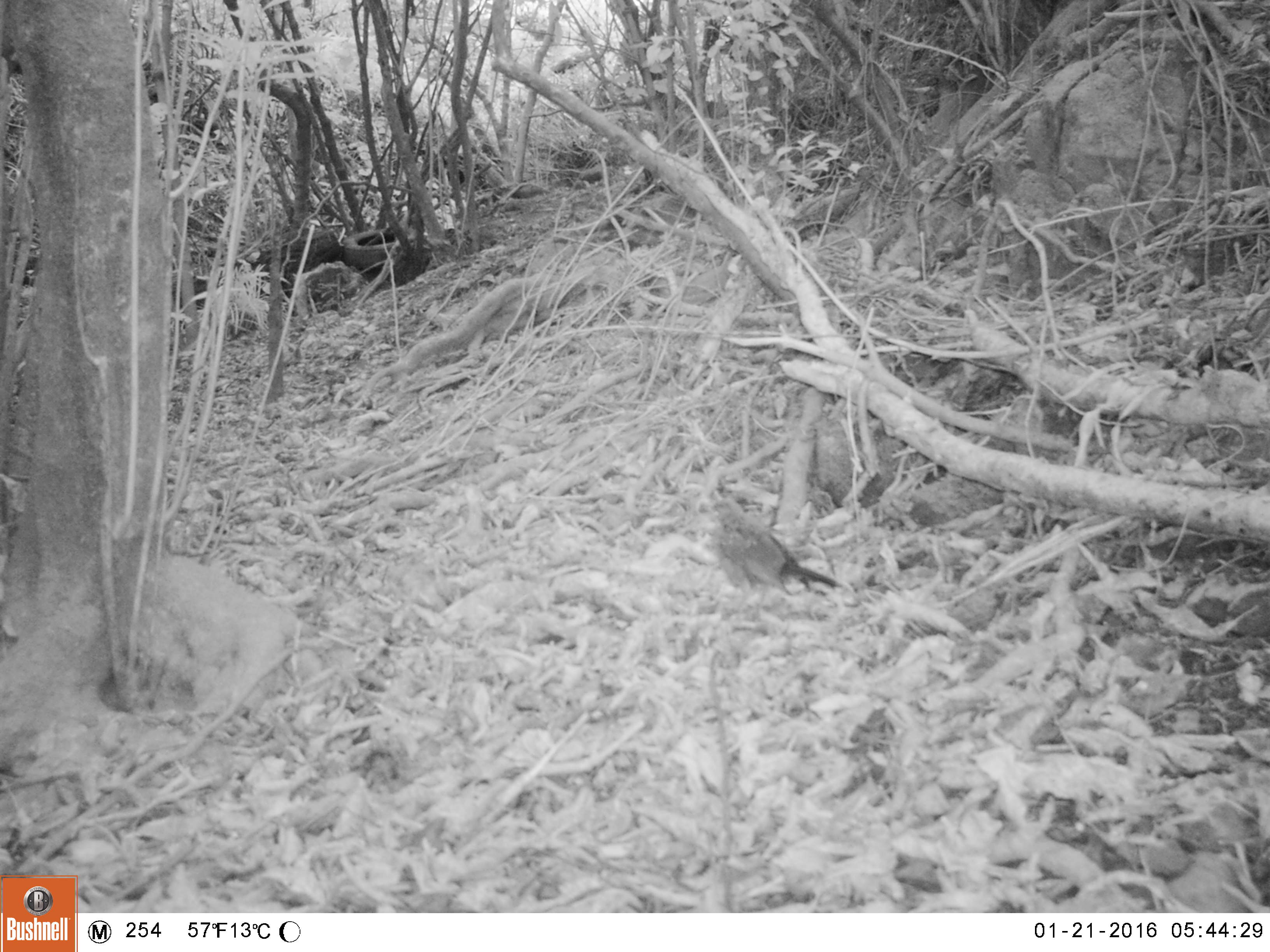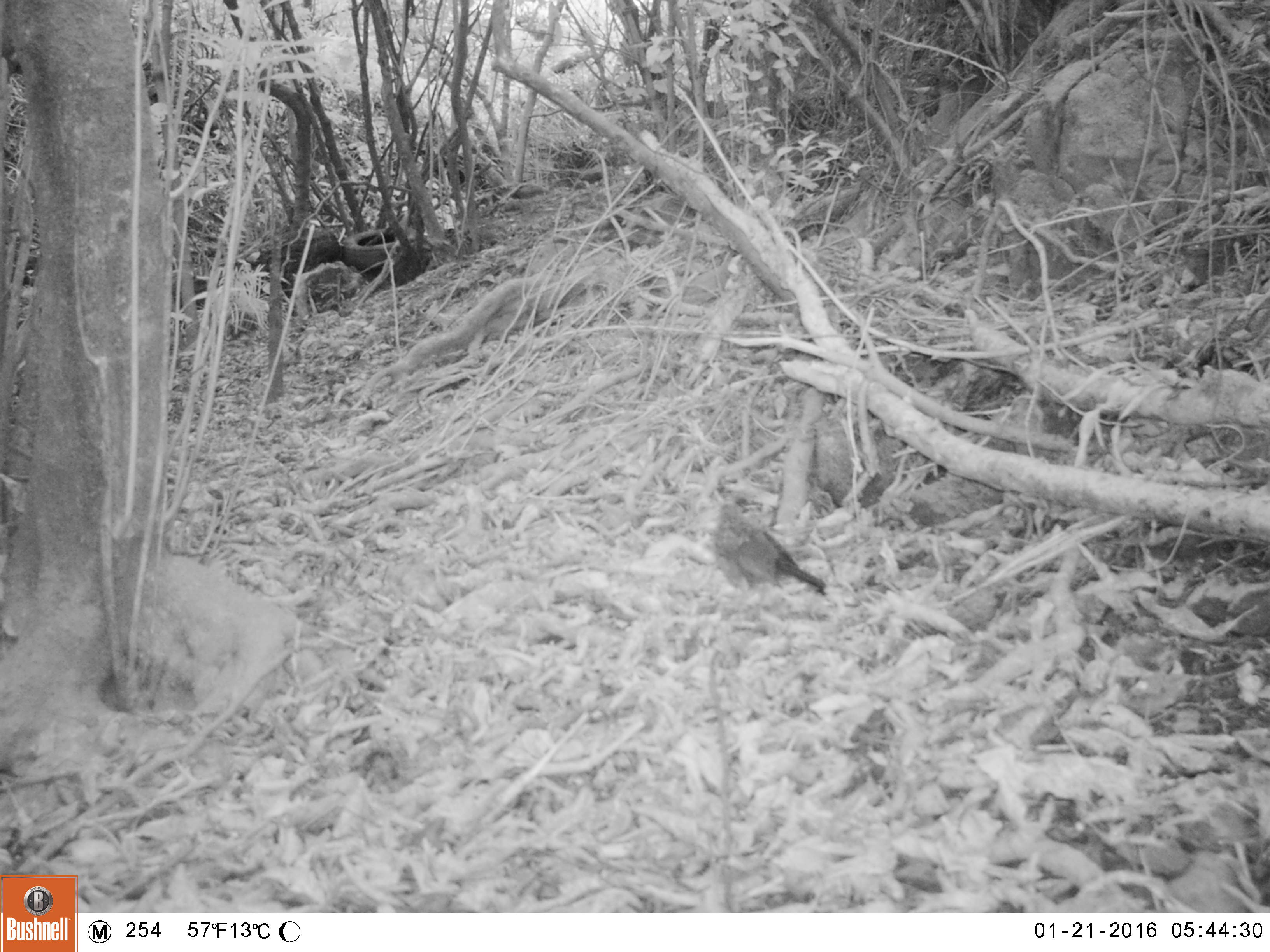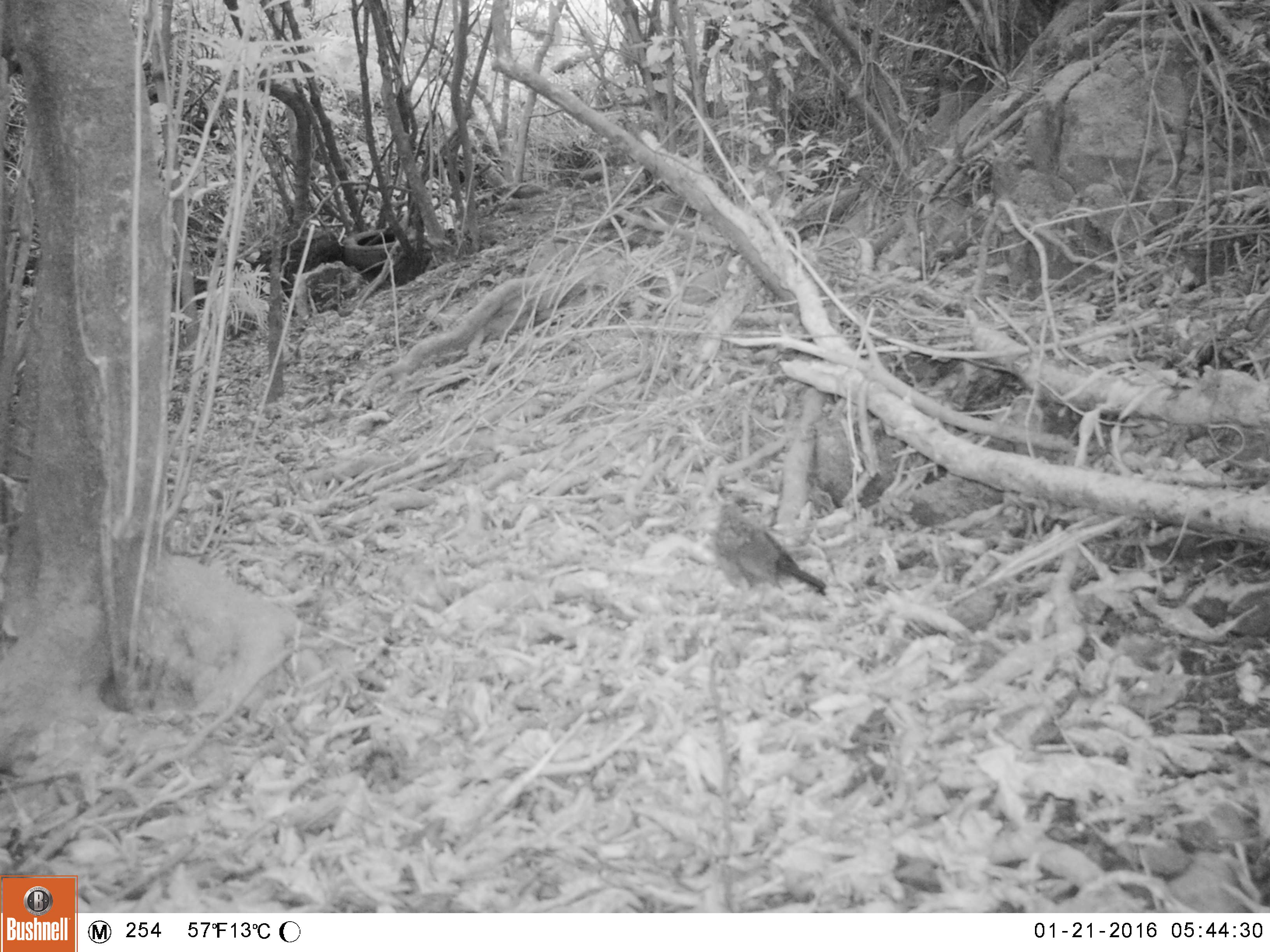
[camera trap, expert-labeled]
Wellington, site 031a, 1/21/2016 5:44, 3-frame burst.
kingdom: Animalia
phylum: Chordata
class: Aves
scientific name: Aves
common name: bird